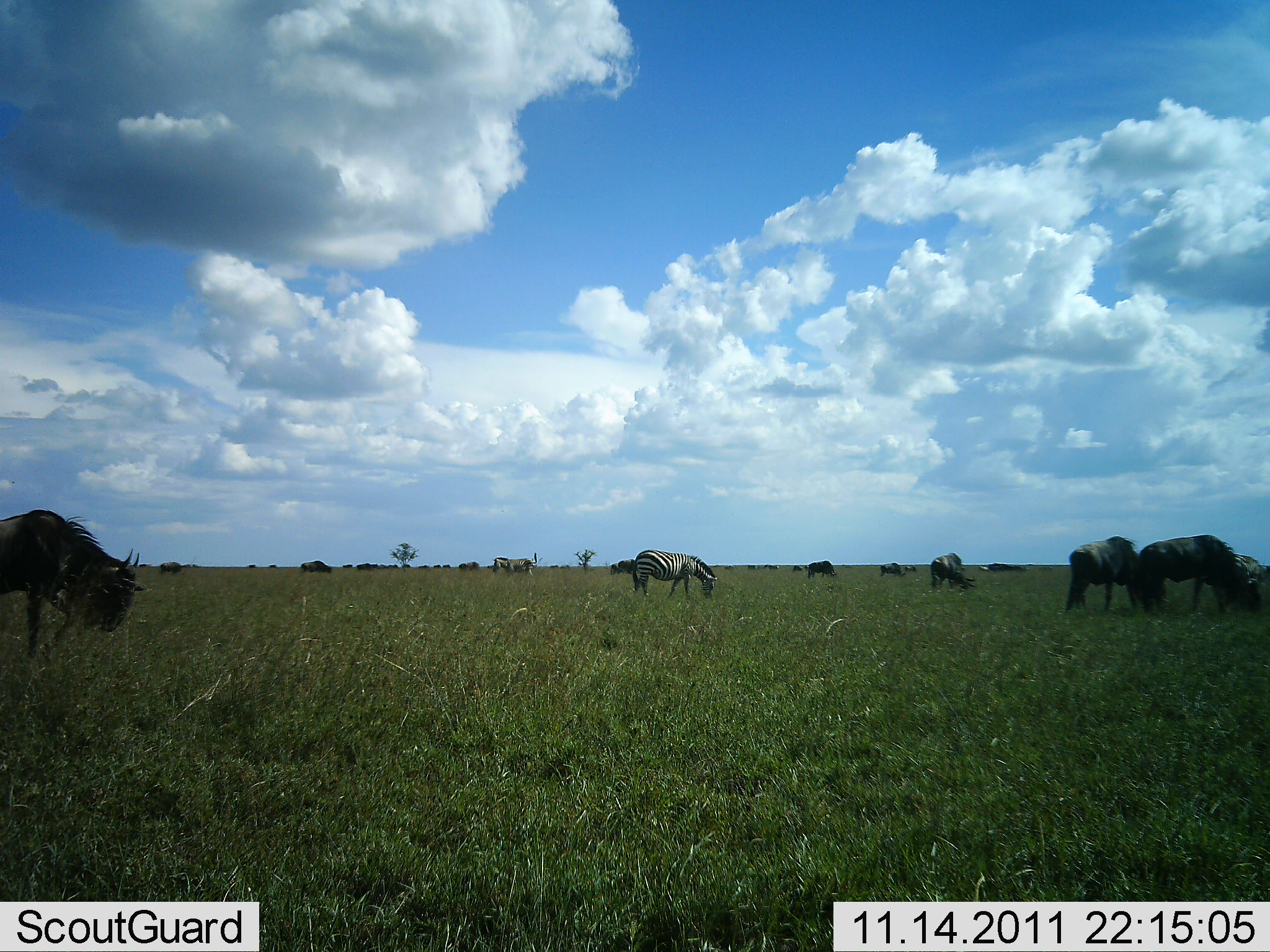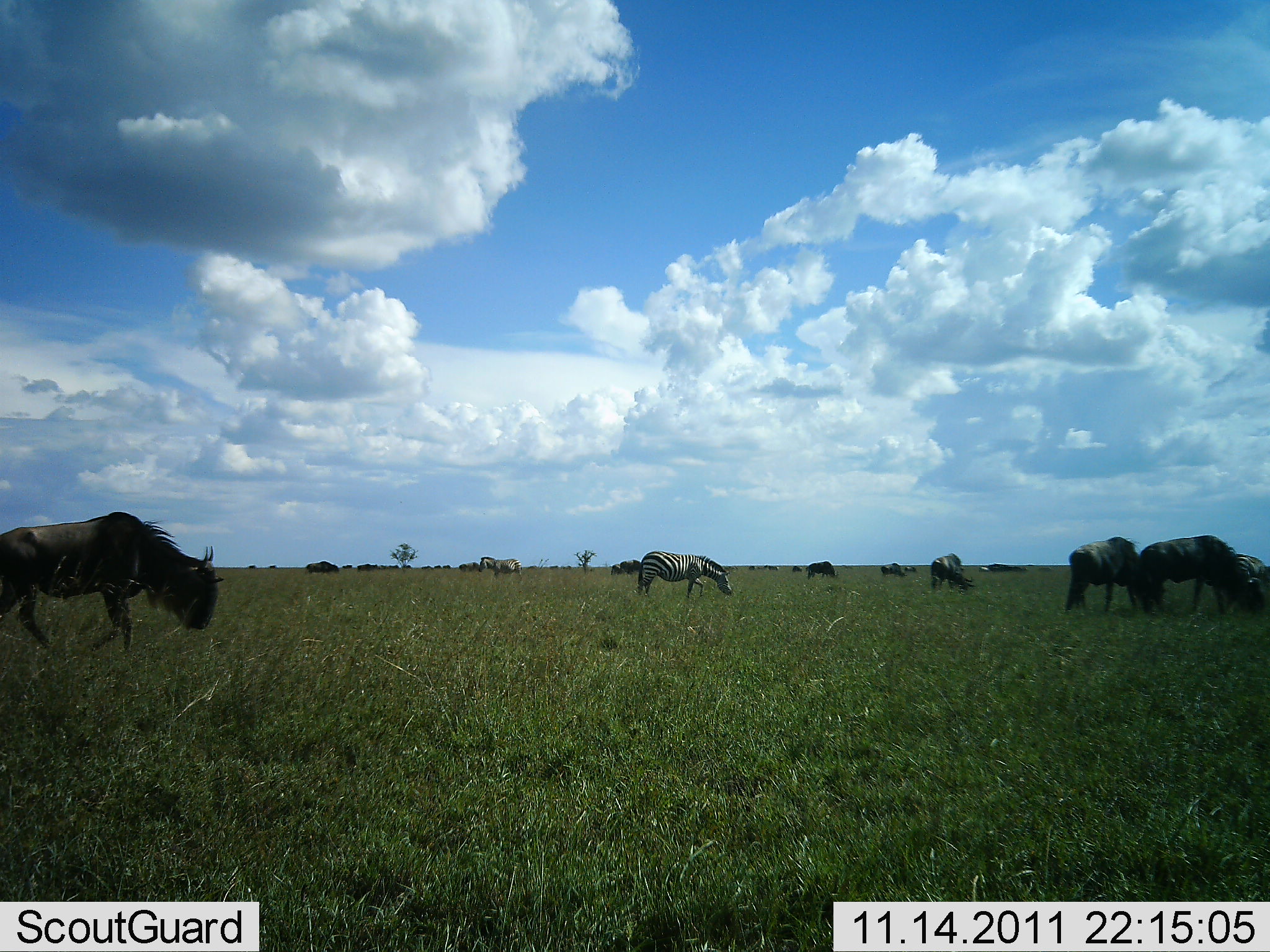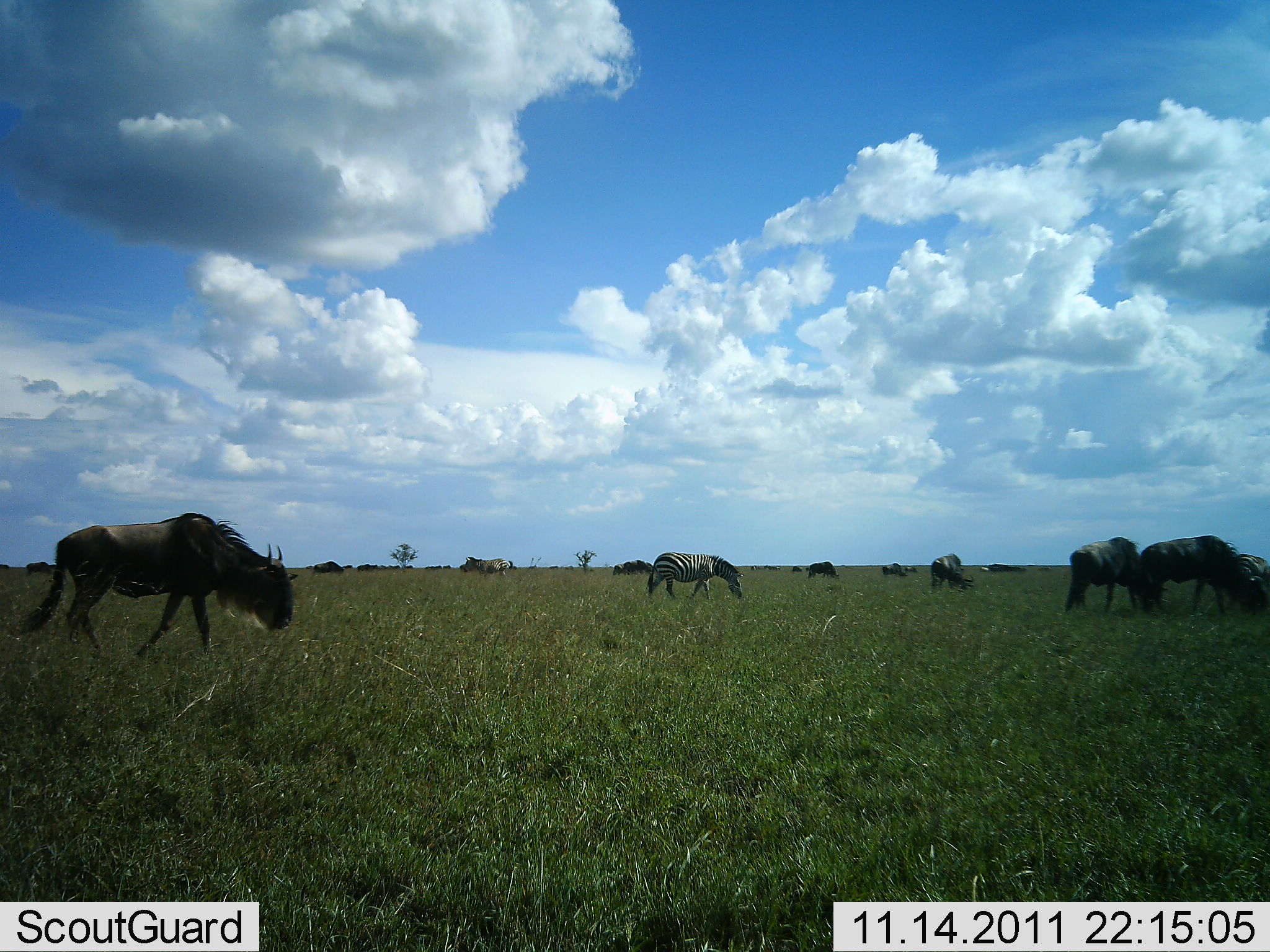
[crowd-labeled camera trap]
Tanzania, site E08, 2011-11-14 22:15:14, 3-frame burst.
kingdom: Animalia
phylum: Chordata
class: Mammalia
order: Artiodactyla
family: Bovidae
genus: Connochaetes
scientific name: Connochaetes taurinus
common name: blue wildebeest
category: wildebeest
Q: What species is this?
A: Wildebeest (blue wildebeest) (Connochaetes taurinus).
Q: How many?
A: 11-50.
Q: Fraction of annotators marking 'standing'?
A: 67%.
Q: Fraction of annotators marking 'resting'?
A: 17%.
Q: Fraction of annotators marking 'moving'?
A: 75%.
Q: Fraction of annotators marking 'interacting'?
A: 17%.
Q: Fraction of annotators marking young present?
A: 0%.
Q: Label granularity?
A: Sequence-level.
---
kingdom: Animalia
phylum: Chordata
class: Mammalia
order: Perissodactyla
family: Equidae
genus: Equus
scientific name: Equus quagga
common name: plains zebra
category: zebra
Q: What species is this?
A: Zebra (plains zebra) (Equus quagga).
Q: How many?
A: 2.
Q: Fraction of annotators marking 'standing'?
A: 17%.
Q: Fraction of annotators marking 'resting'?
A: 0%.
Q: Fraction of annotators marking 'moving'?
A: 50%.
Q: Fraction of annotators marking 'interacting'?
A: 0%.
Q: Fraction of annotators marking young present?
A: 0%.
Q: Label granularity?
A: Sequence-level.